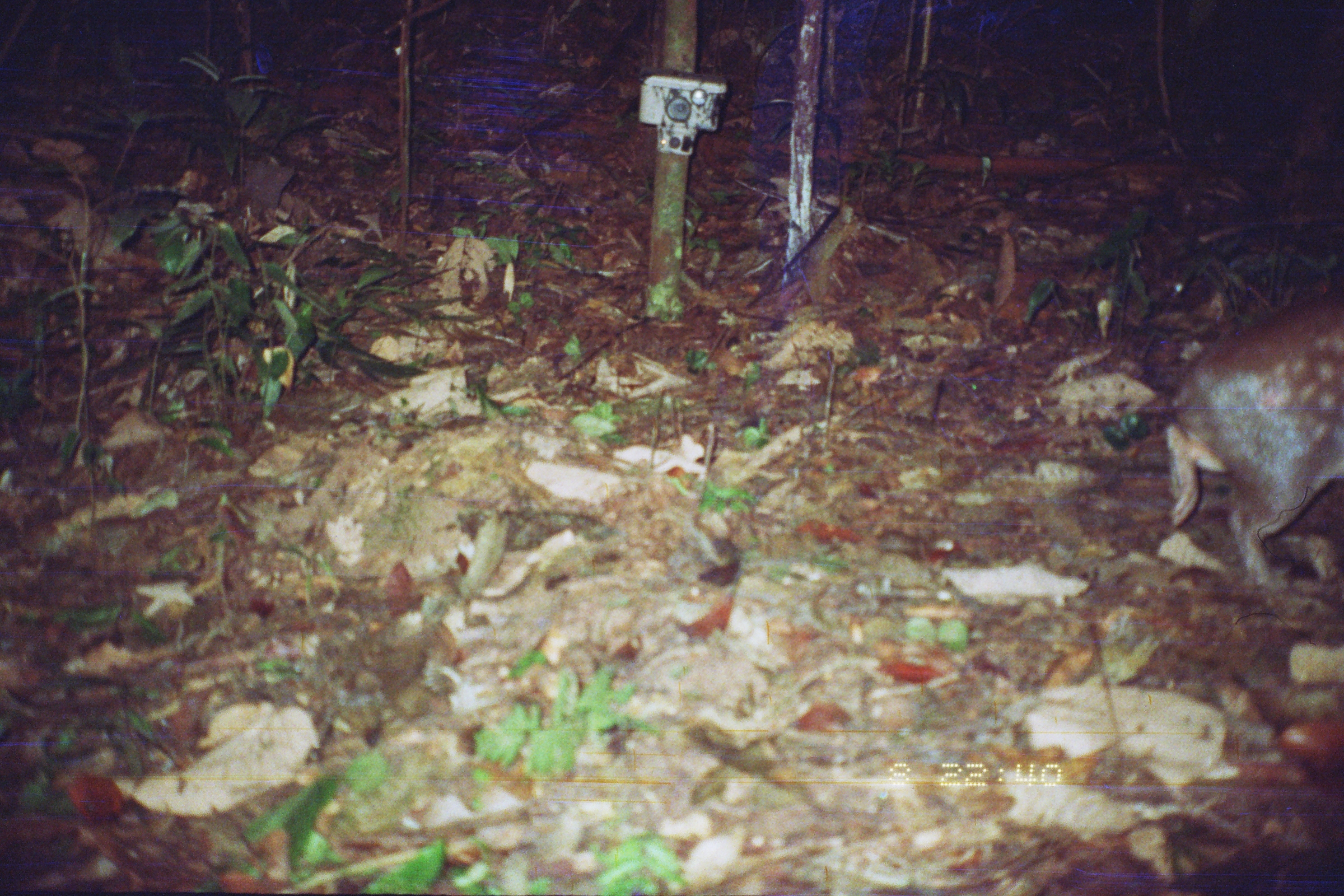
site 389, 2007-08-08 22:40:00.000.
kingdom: Animalia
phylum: Chordata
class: Mammalia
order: Rodentia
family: Cuniculidae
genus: Cuniculus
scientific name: Cuniculus paca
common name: spotted paca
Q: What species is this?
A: Cuniculus paca (spotted paca).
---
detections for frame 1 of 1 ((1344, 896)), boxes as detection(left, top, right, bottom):
cuniculus paca: detection(1165, 296, 1343, 589)